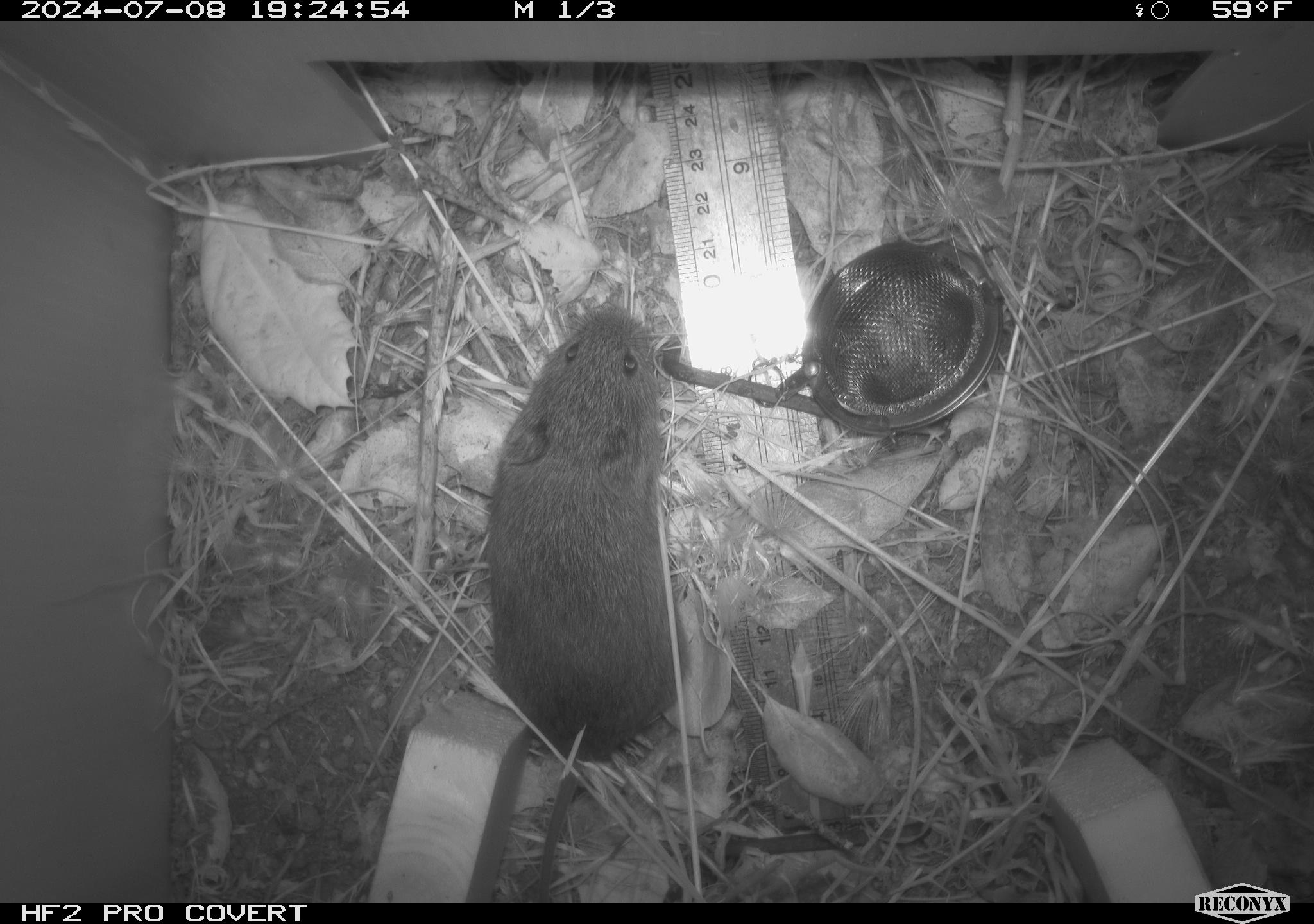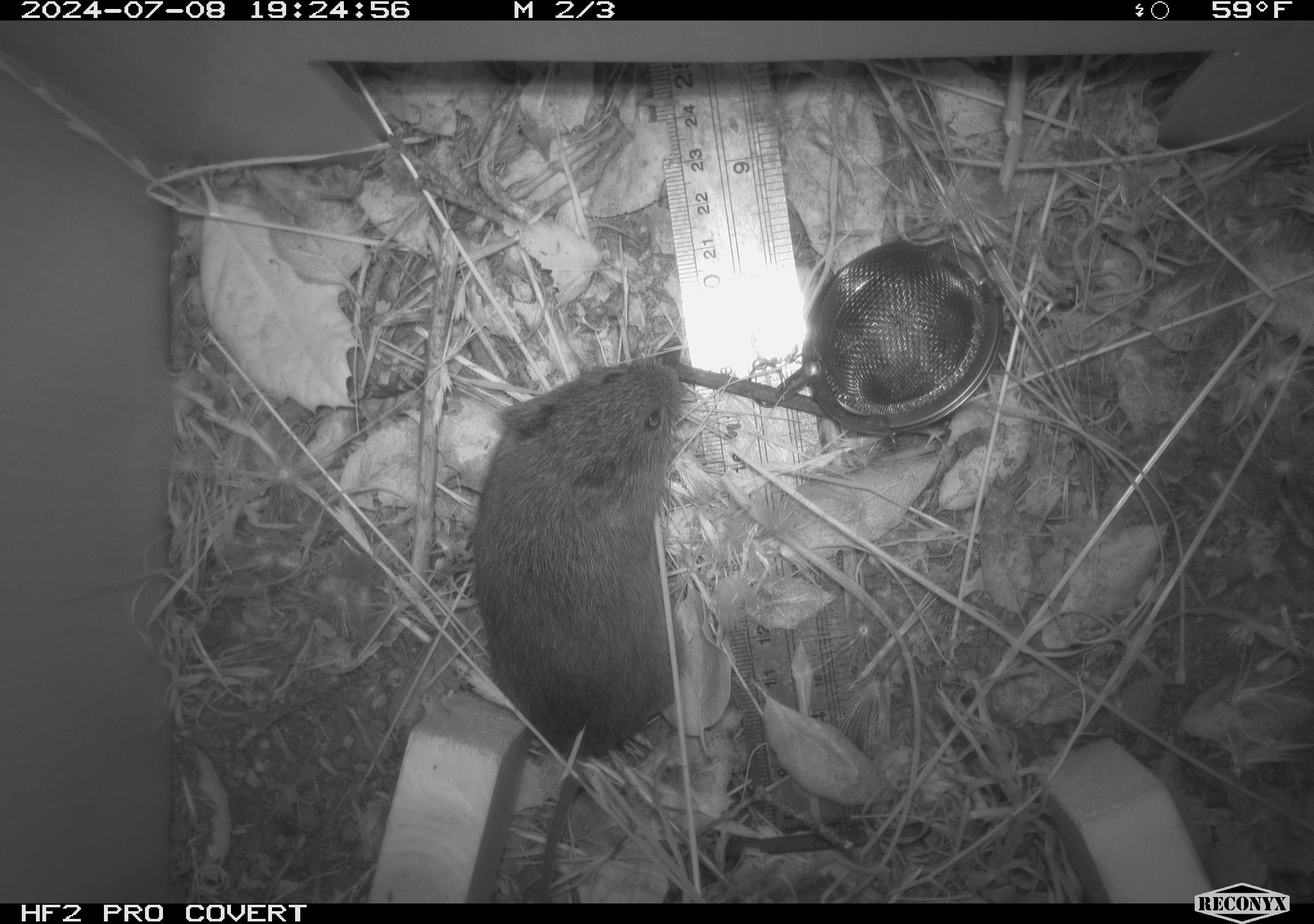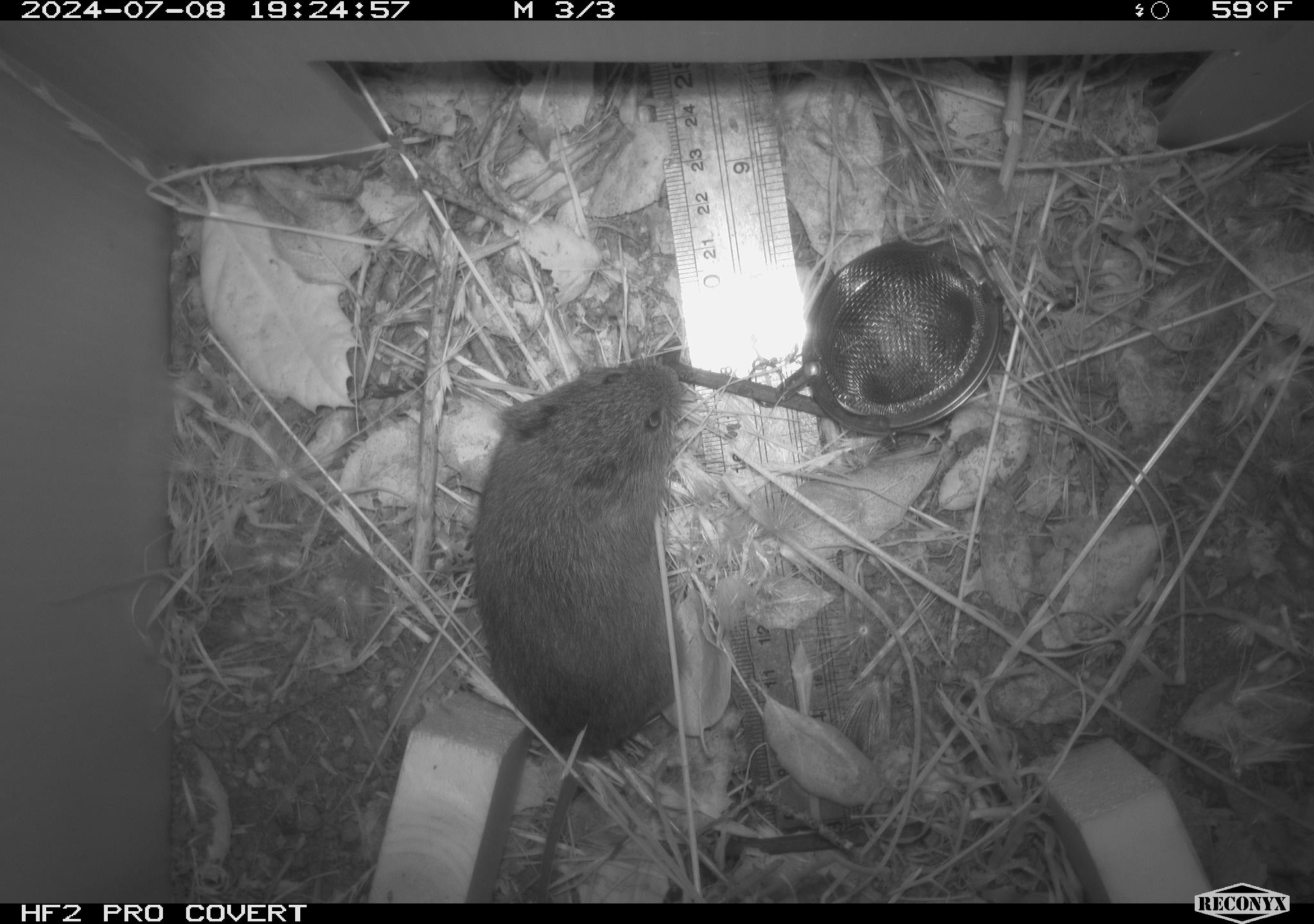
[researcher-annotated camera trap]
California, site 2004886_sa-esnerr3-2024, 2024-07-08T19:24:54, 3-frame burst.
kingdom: Animalia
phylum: Chordata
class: Mammalia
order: Rodentia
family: Cricetidae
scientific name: Cricetidae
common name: hamsters, voles, lemmings, and allies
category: cricetidae family